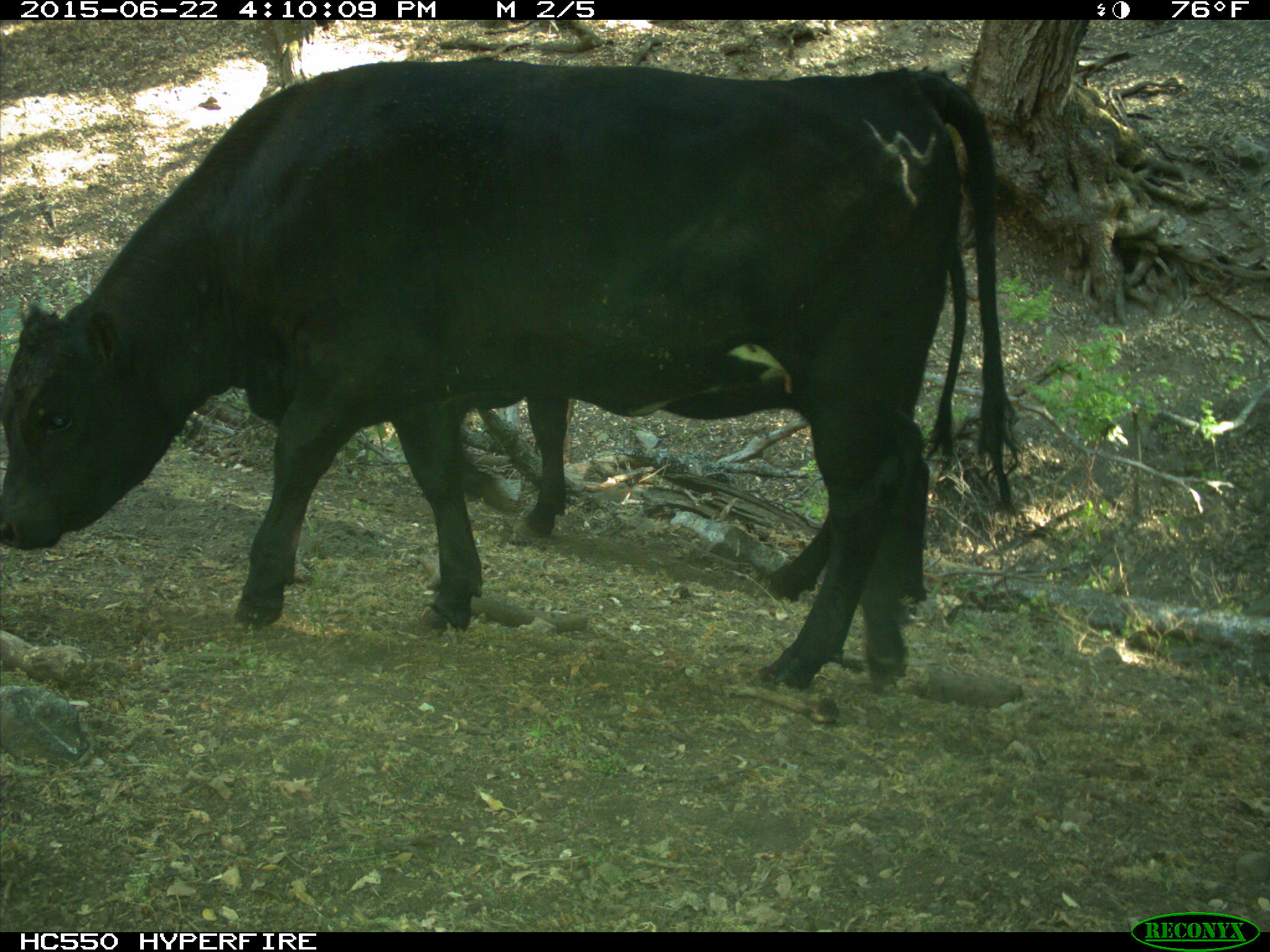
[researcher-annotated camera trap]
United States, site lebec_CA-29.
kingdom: Animalia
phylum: Chordata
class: Mammalia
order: Artiodactyla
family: Bovidae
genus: Bos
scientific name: Bos taurus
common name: domestic cow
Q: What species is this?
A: Bos taurus (domestic cow).